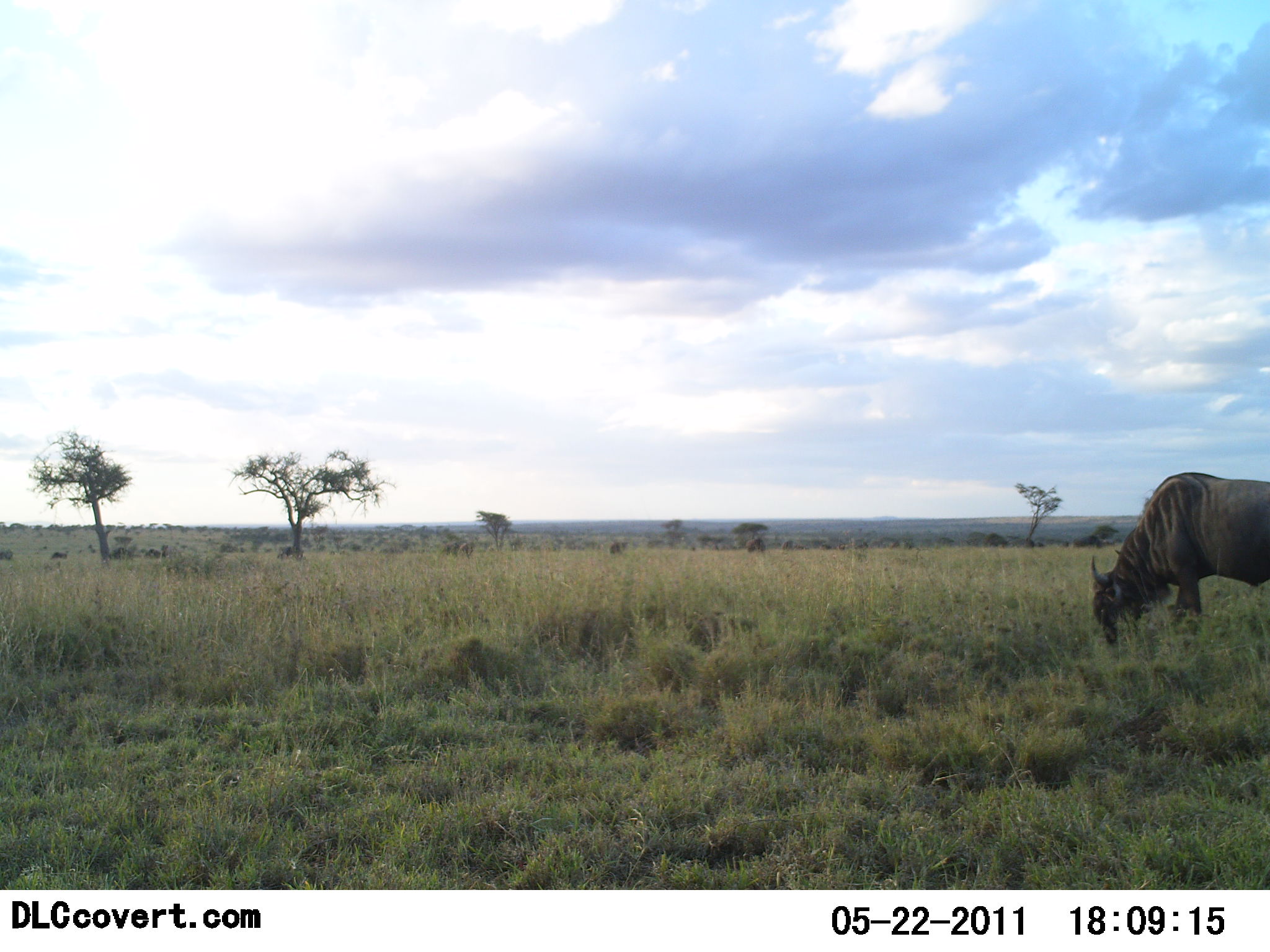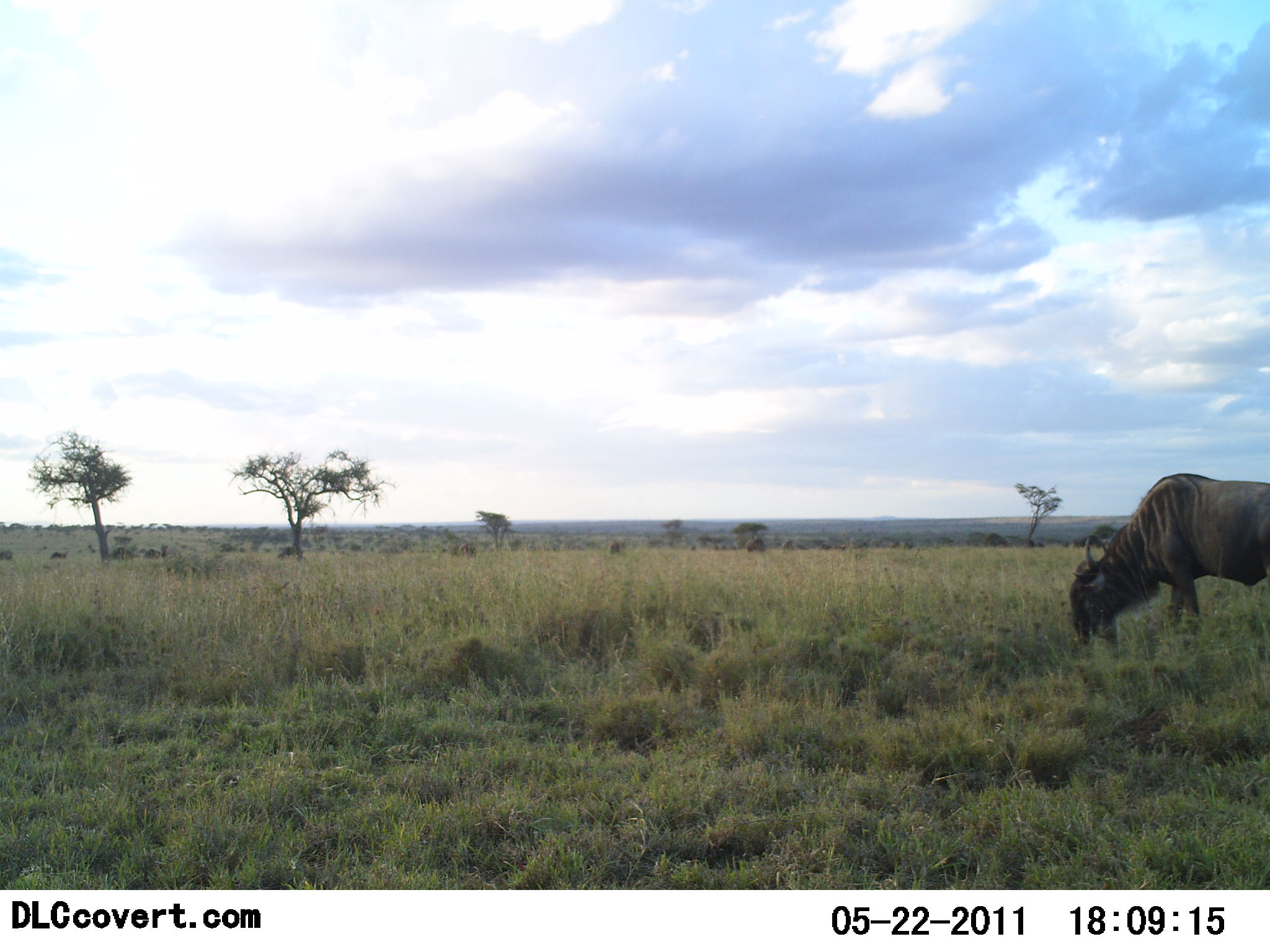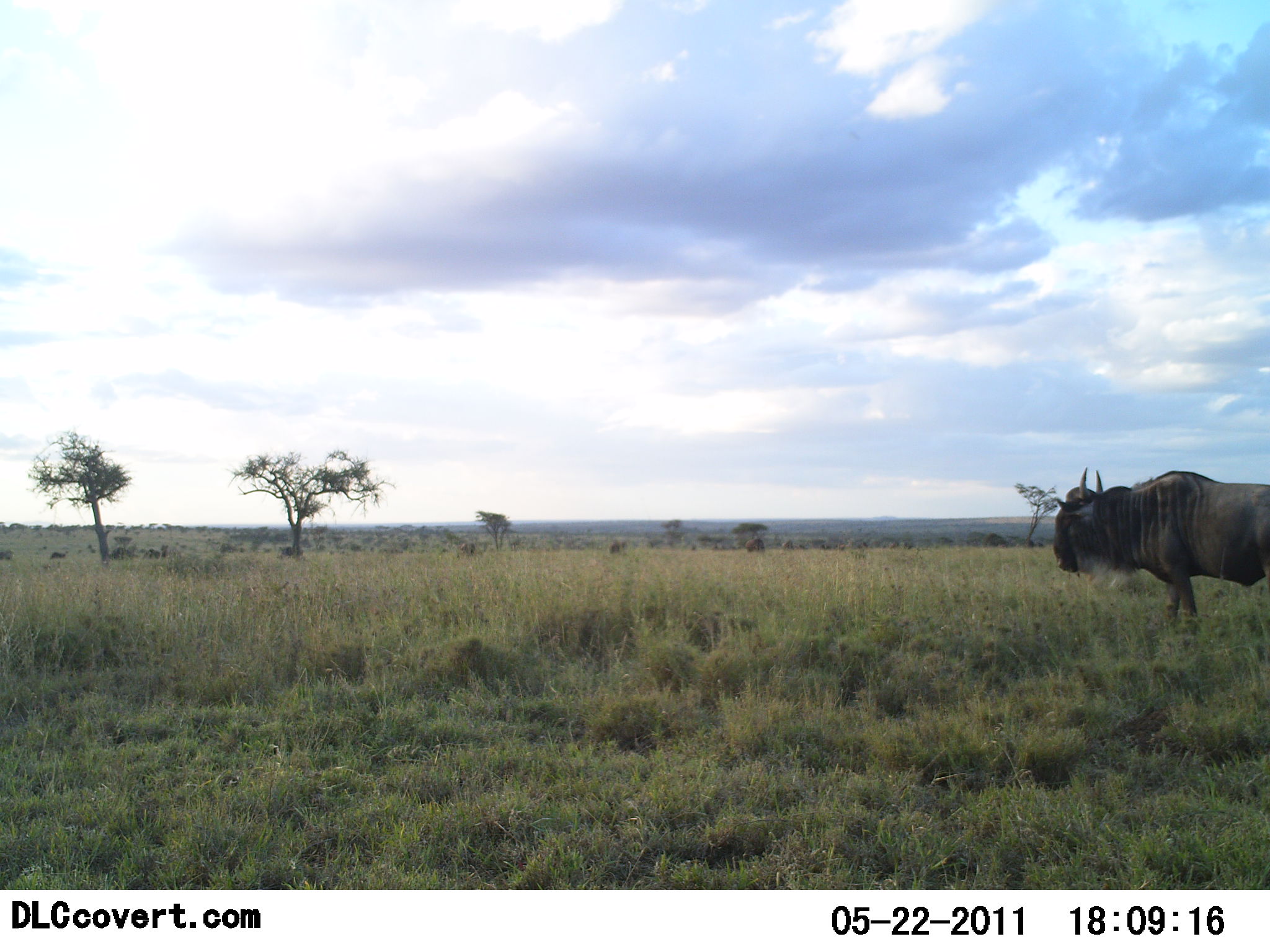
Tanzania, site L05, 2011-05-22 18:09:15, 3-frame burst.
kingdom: Animalia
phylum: Chordata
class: Mammalia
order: Artiodactyla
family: Bovidae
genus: Connochaetes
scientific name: Connochaetes taurinus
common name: blue wildebeest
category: wildebeest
Wildebeest (blue wildebeest) (Connochaetes taurinus), count 1. Behavior (volunteer vote fractions): standing 27%, resting 0%, moving 9%, interacting 0%. Young present (vote fraction): 0%. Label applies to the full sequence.